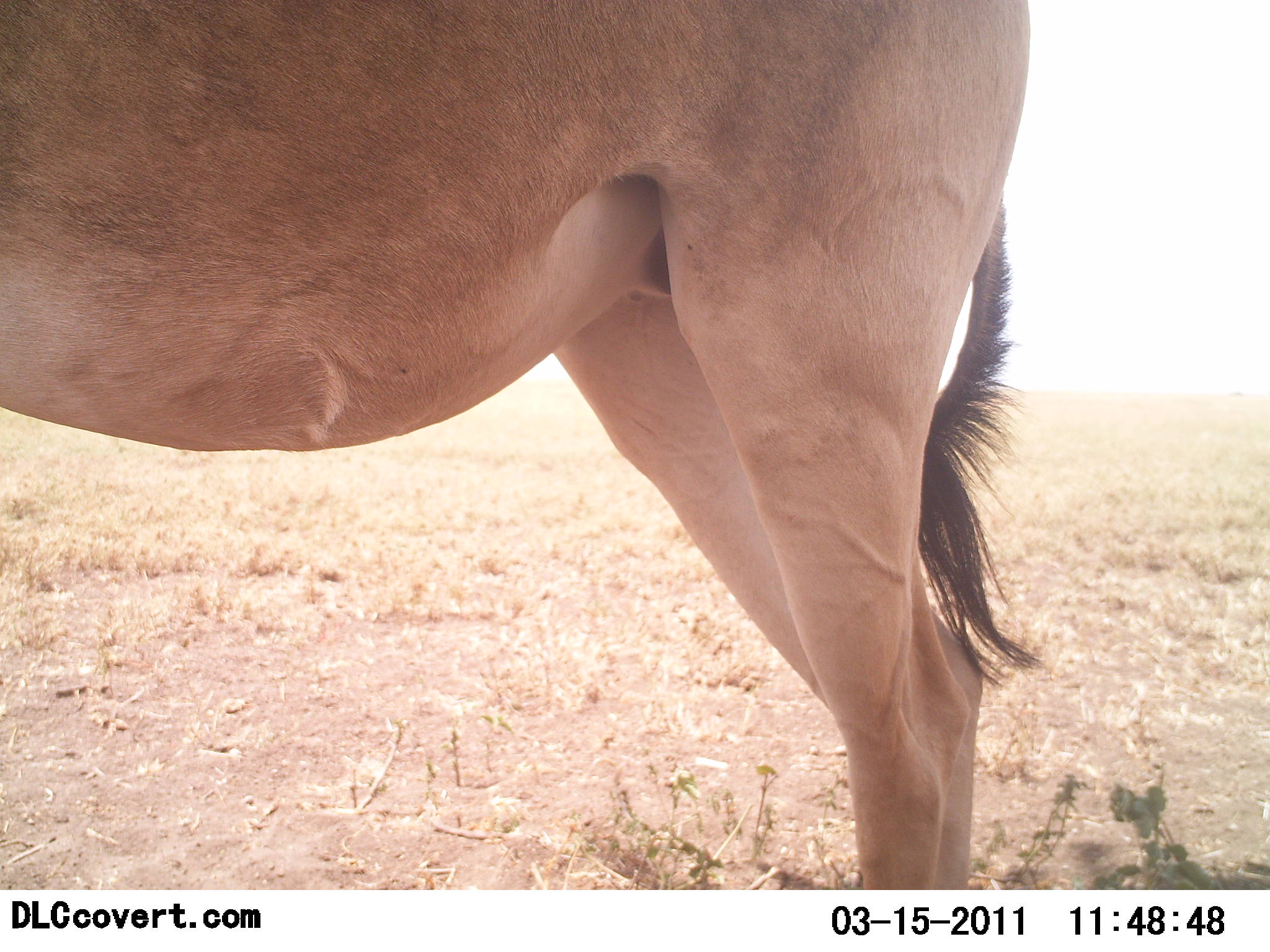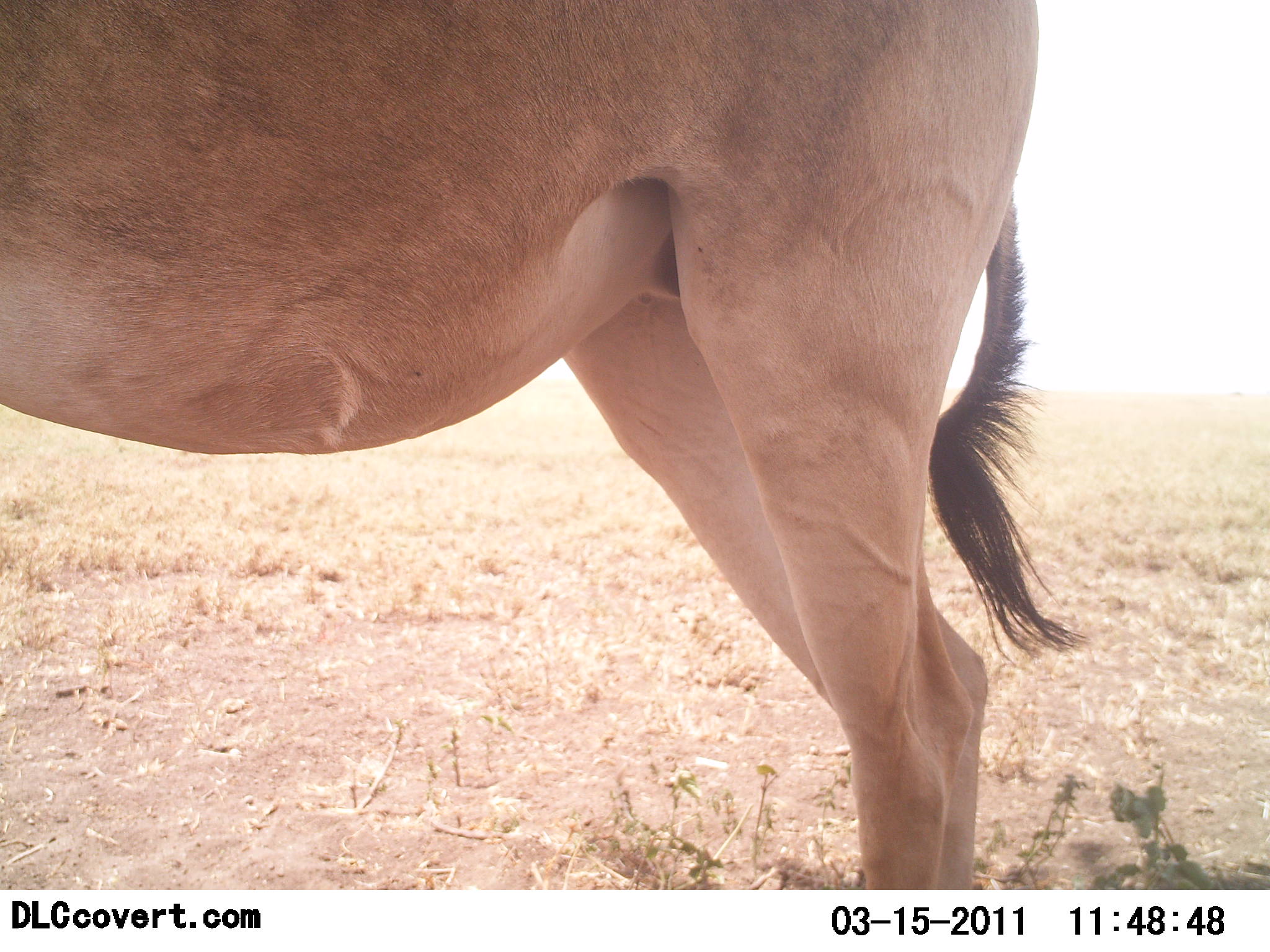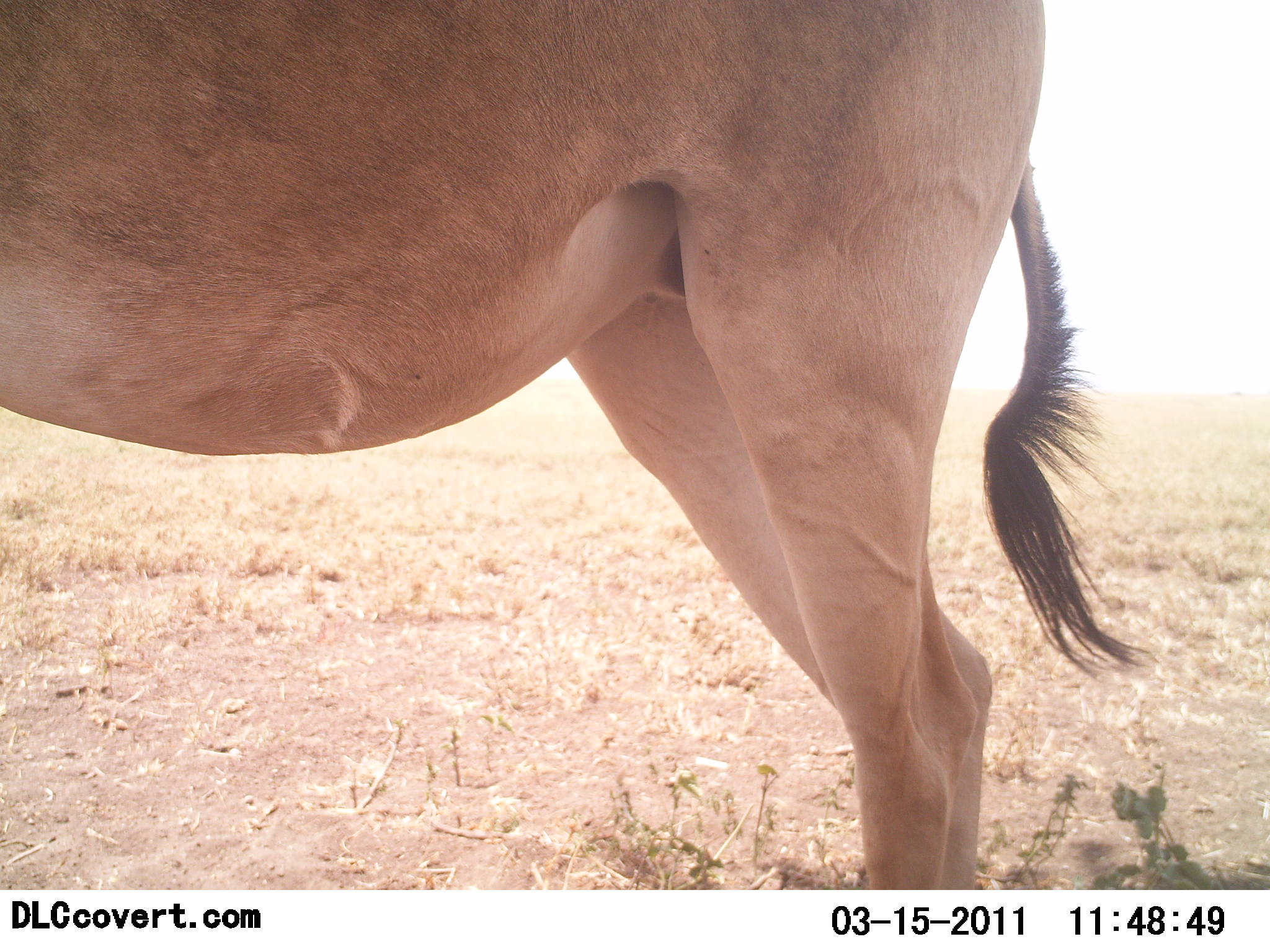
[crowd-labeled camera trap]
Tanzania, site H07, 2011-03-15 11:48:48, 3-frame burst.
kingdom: Animalia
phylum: Chordata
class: Mammalia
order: Artiodactyla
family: Bovidae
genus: Alcelaphus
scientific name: Alcelaphus buselaphus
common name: hartebeest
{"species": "hartebeest (Alcelaphus buselaphus)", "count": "1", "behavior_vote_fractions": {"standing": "100%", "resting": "0%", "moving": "0%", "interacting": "0%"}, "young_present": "0%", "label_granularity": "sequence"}